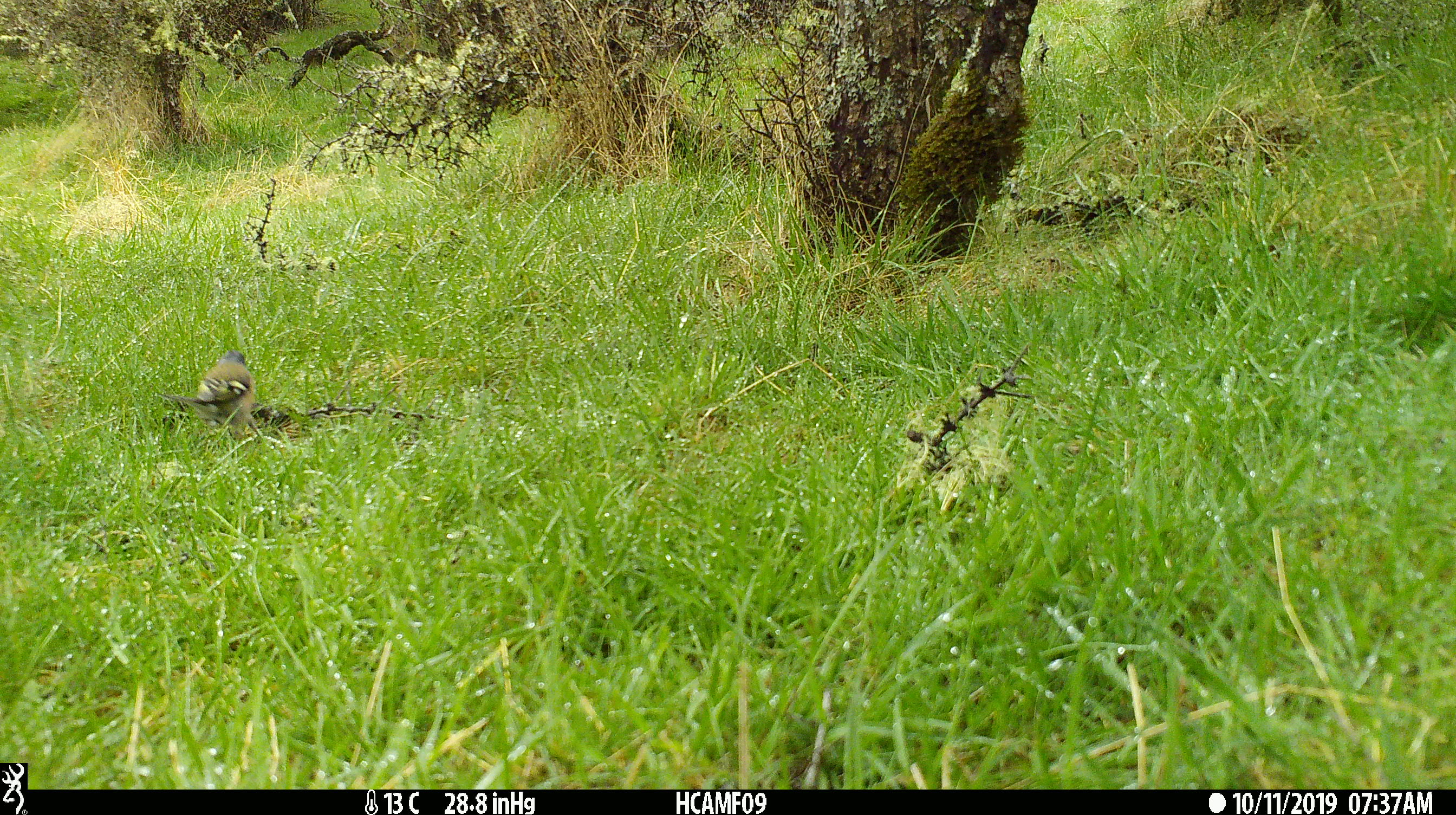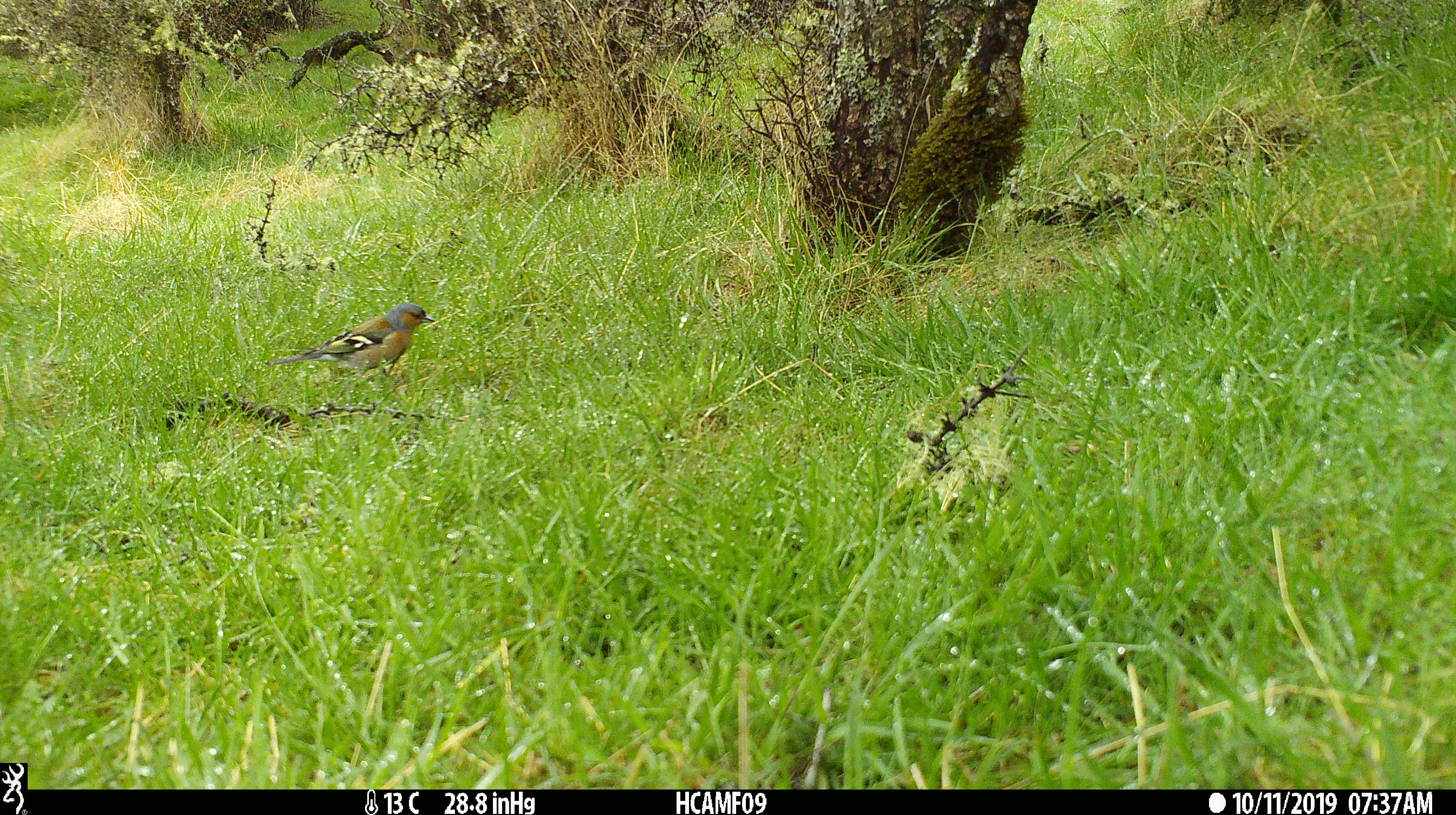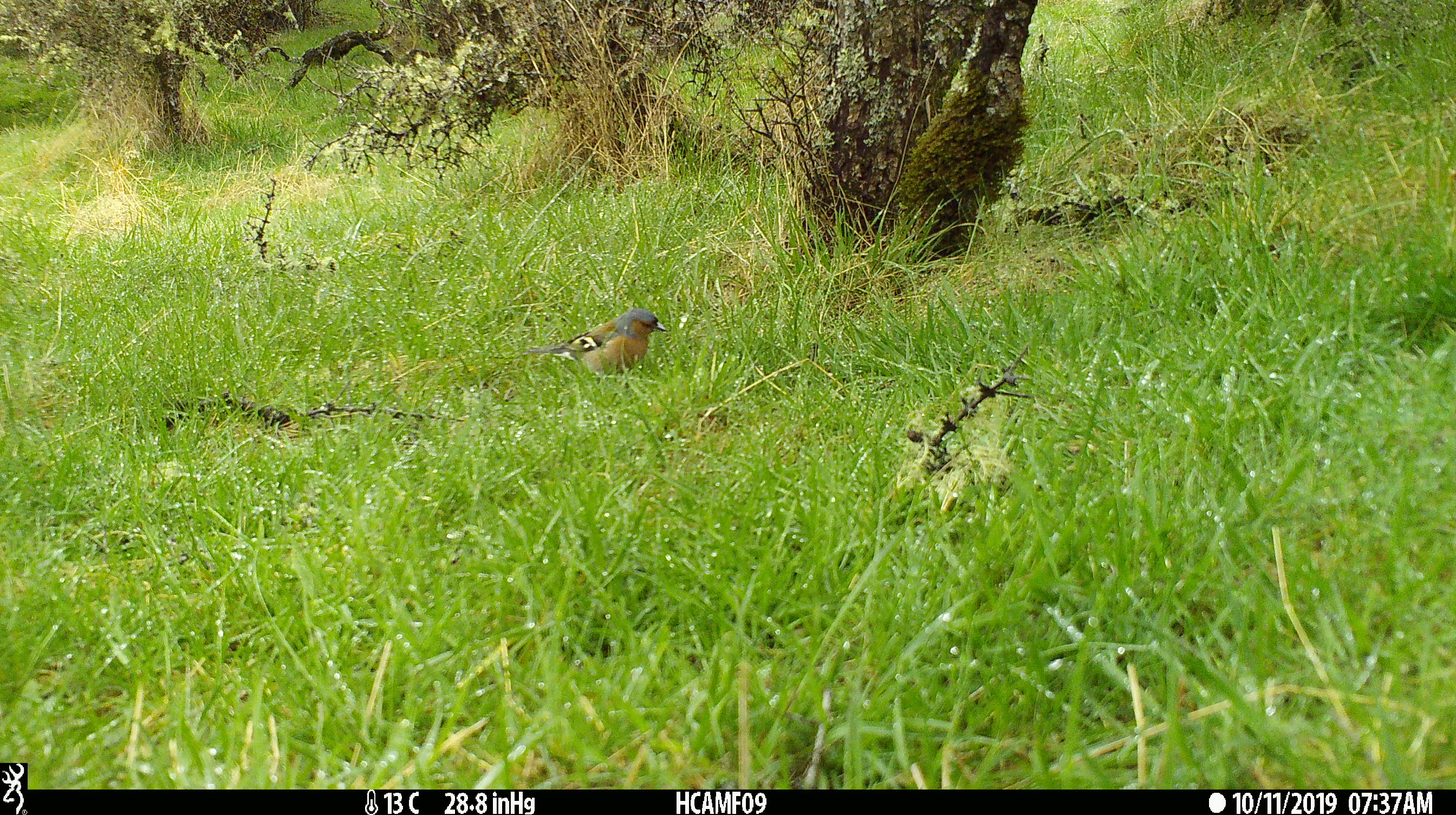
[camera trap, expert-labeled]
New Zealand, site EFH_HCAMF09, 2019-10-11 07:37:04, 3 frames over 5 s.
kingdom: Animalia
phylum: Chordata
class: Aves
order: Passeriformes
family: Fringillidae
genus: Fringilla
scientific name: Fringilla coelebs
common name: common chaffinch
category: chaffinch